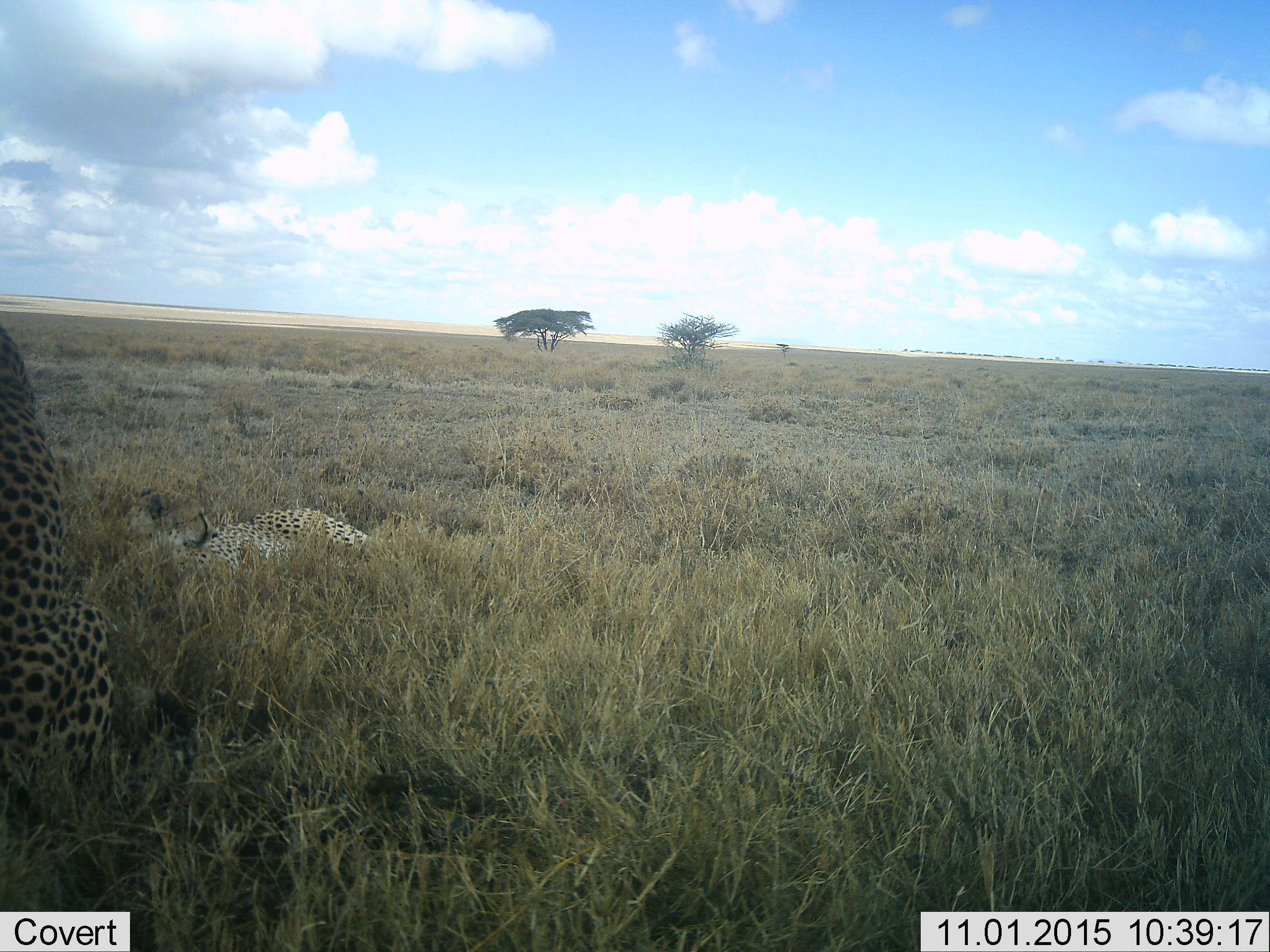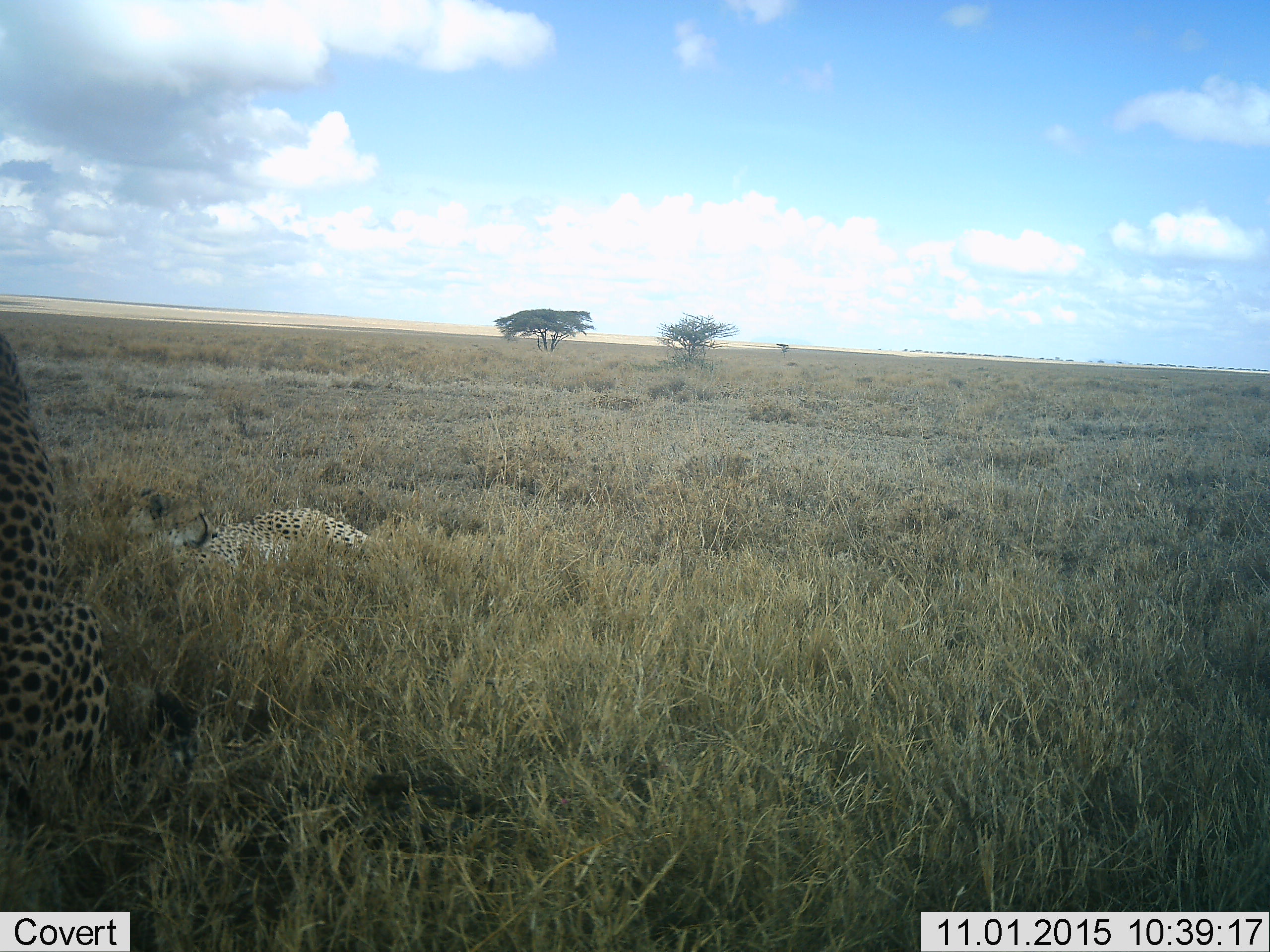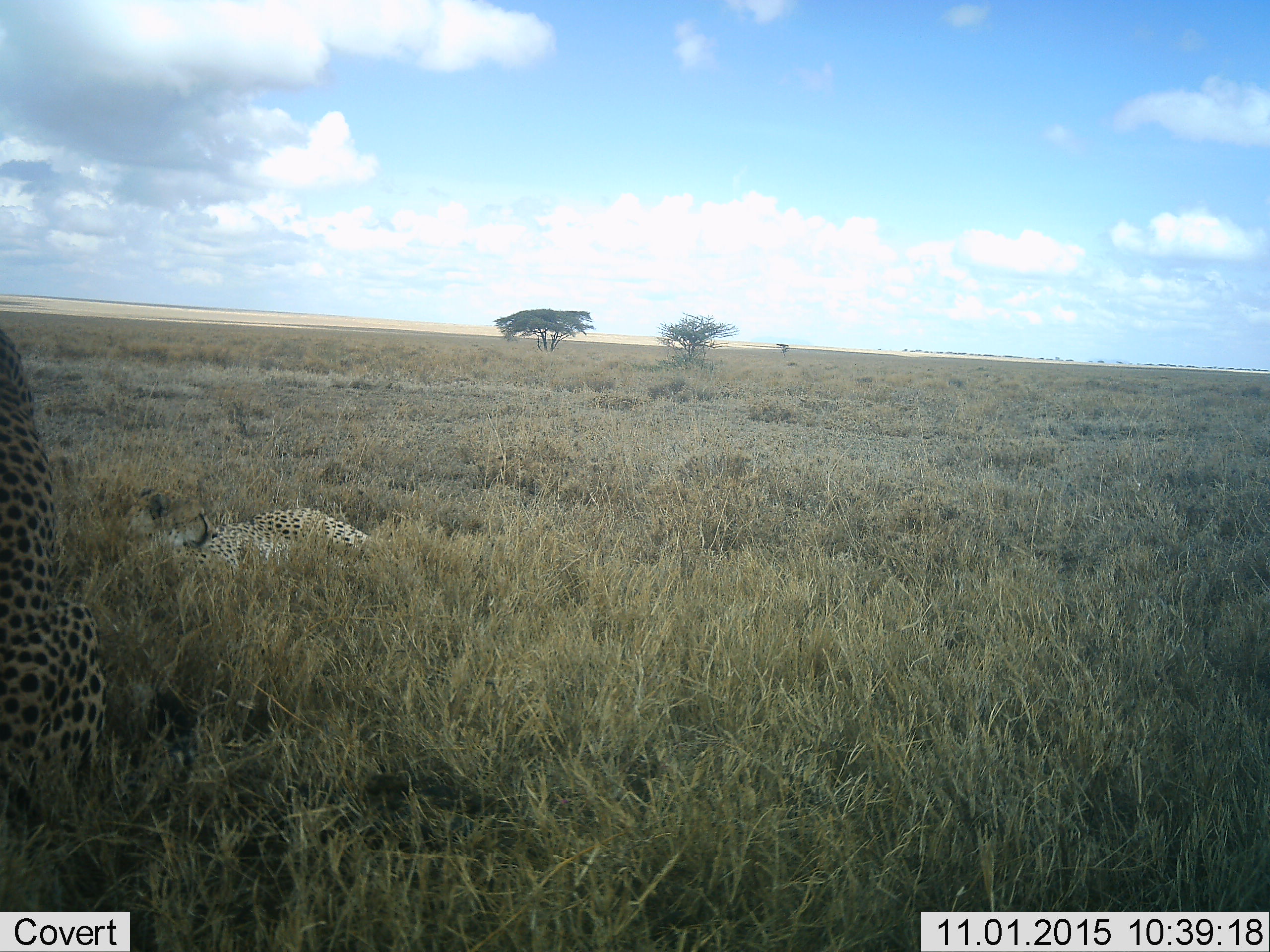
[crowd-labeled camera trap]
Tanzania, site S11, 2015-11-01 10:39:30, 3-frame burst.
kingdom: Animalia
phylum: Chordata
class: Mammalia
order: Carnivora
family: Felidae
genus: Acinonyx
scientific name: Acinonyx jubatus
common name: cheetah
Cheetah (Acinonyx jubatus), count 2. Behavior (volunteer vote fractions): standing 11%, resting 100%, moving 11%, interacting 0%. Young present (vote fraction): 0%. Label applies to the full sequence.